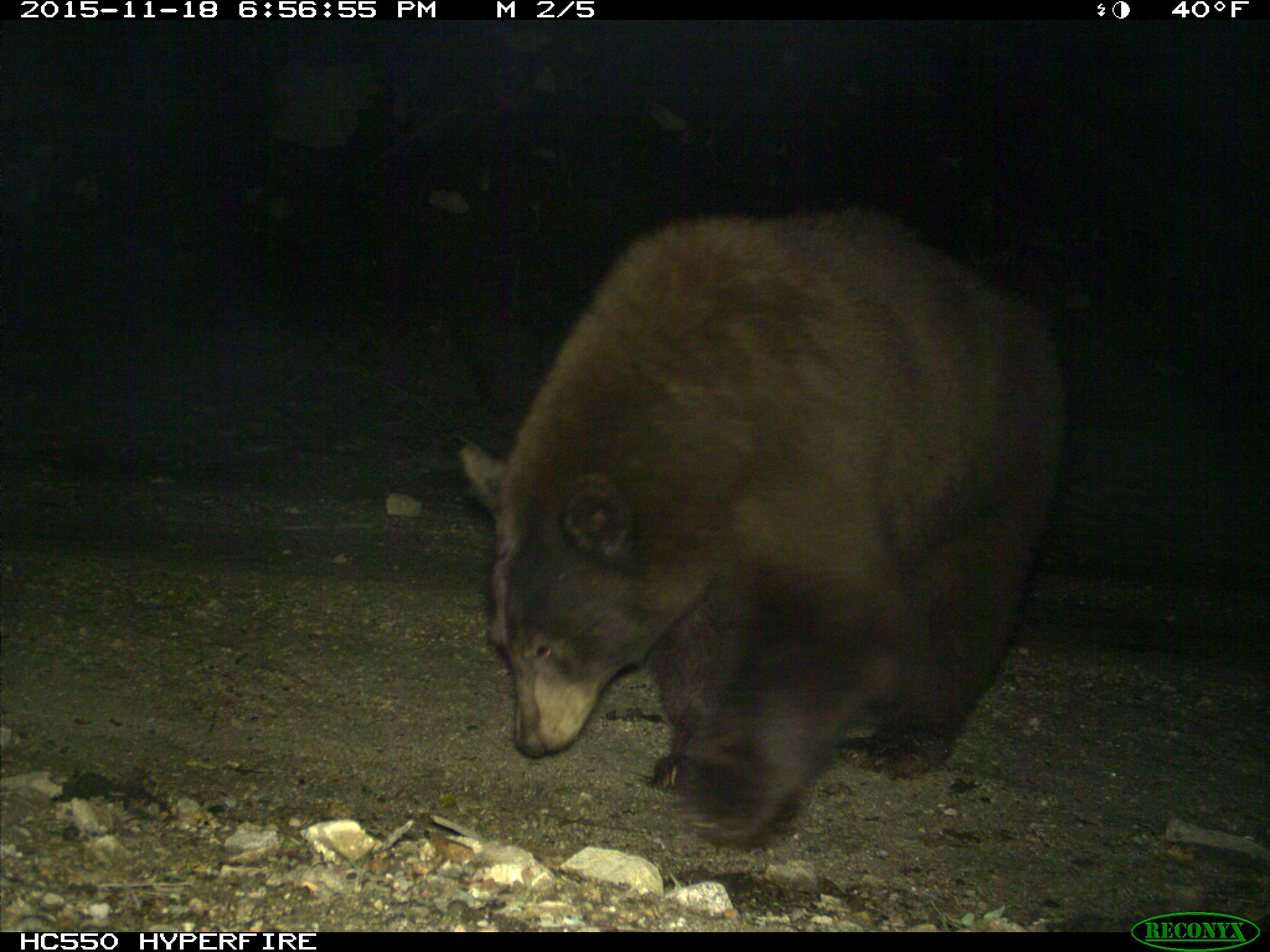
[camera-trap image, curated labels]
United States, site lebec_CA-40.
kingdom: Animalia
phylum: Chordata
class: Mammalia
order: Carnivora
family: Ursidae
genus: Ursus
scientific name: Ursus americanus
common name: american black bear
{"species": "Ursus americanus (american black bear)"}